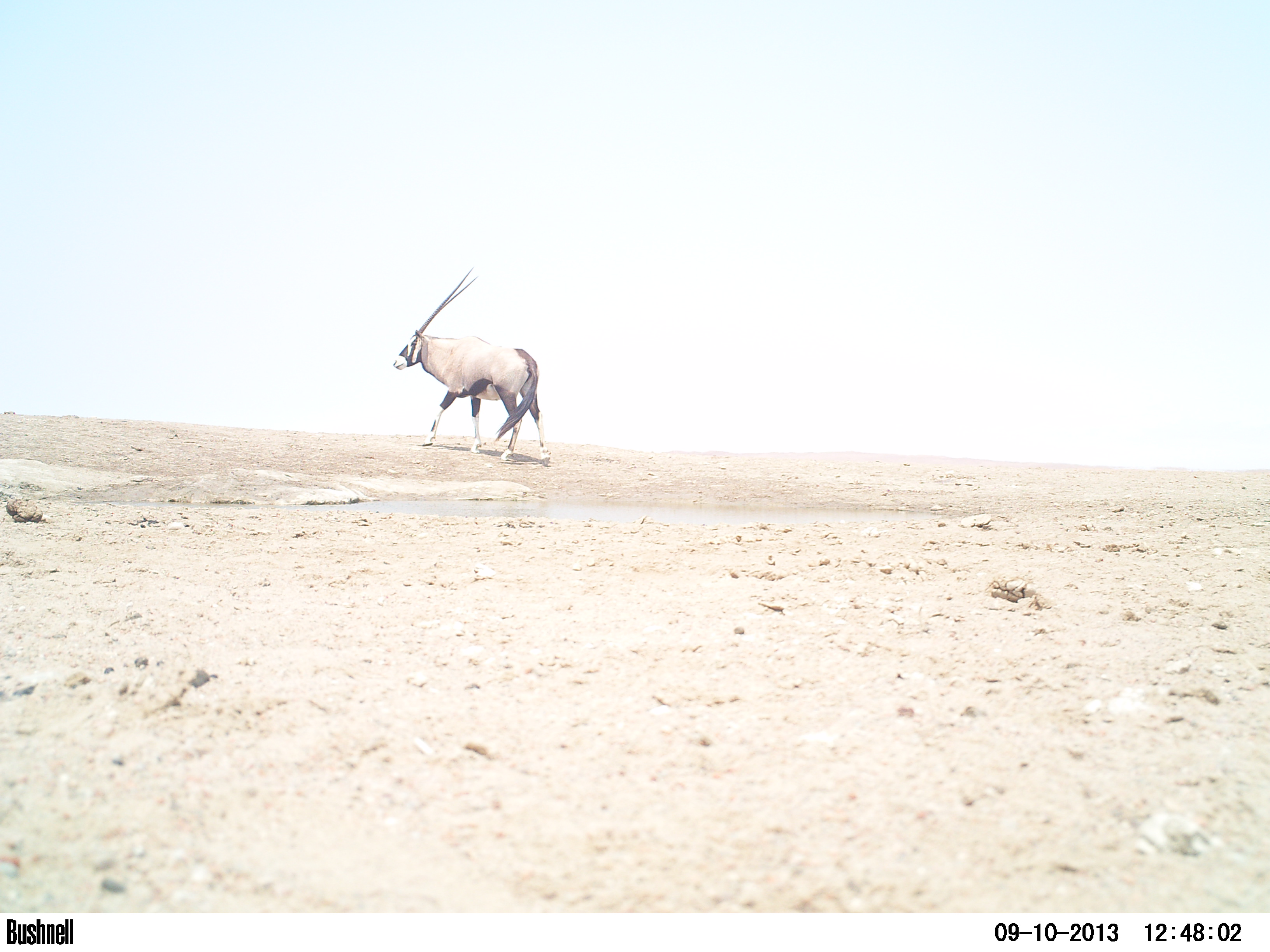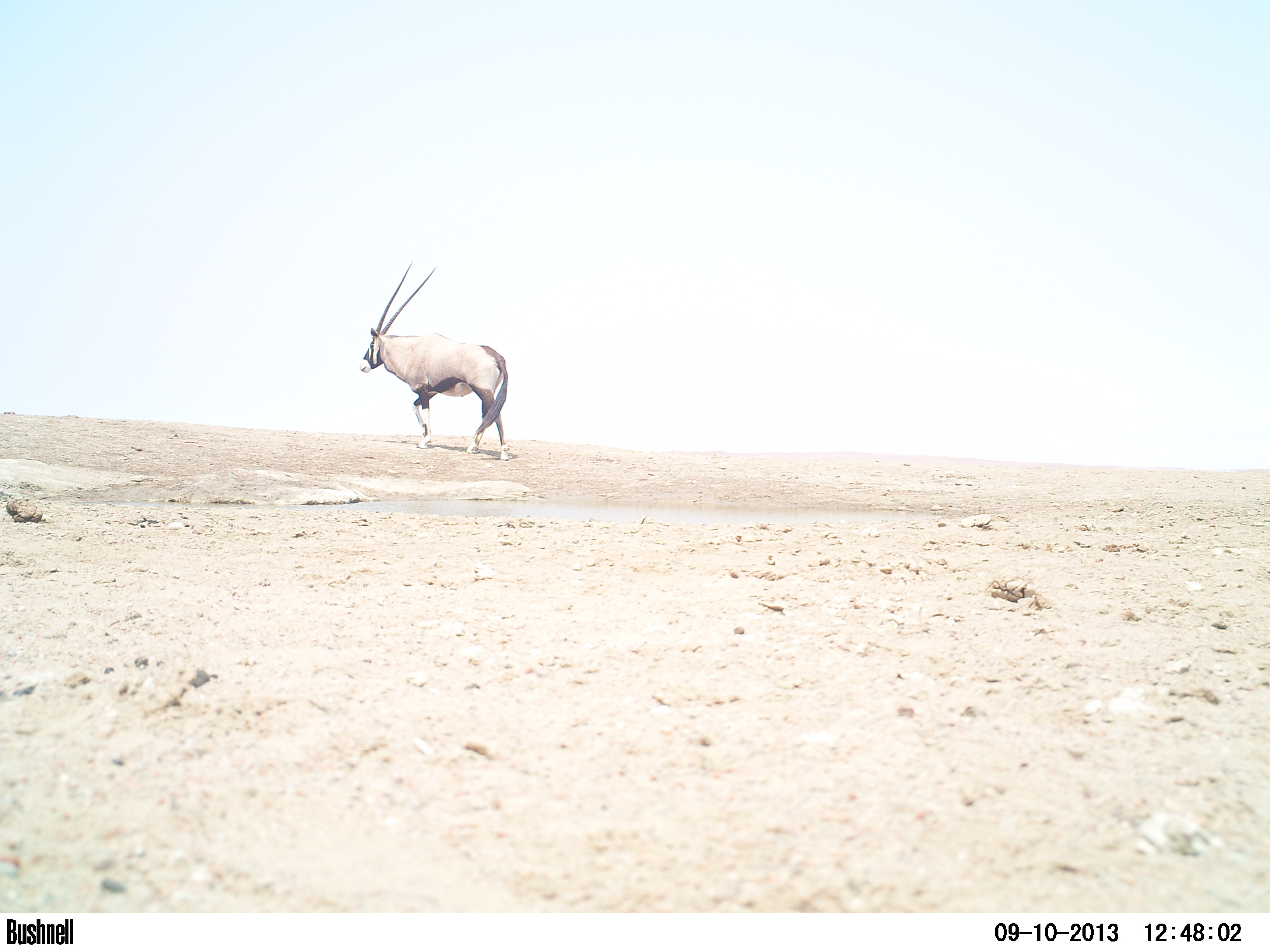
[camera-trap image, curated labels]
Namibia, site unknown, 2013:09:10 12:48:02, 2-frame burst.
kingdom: Animalia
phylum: Chordata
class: Mammalia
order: Artiodactyla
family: Bovidae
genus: Oryx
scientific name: Oryx gazella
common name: gemsbok